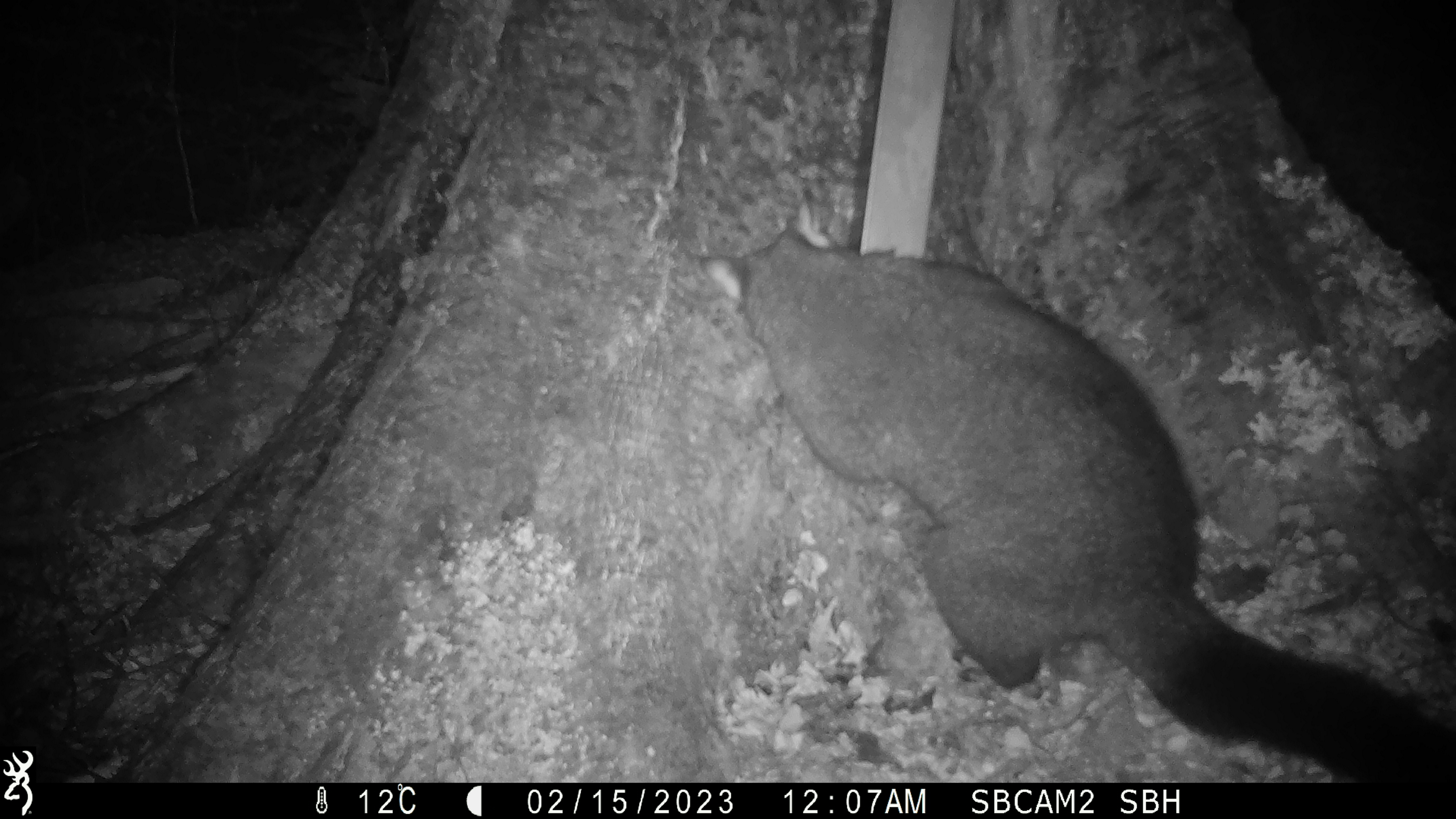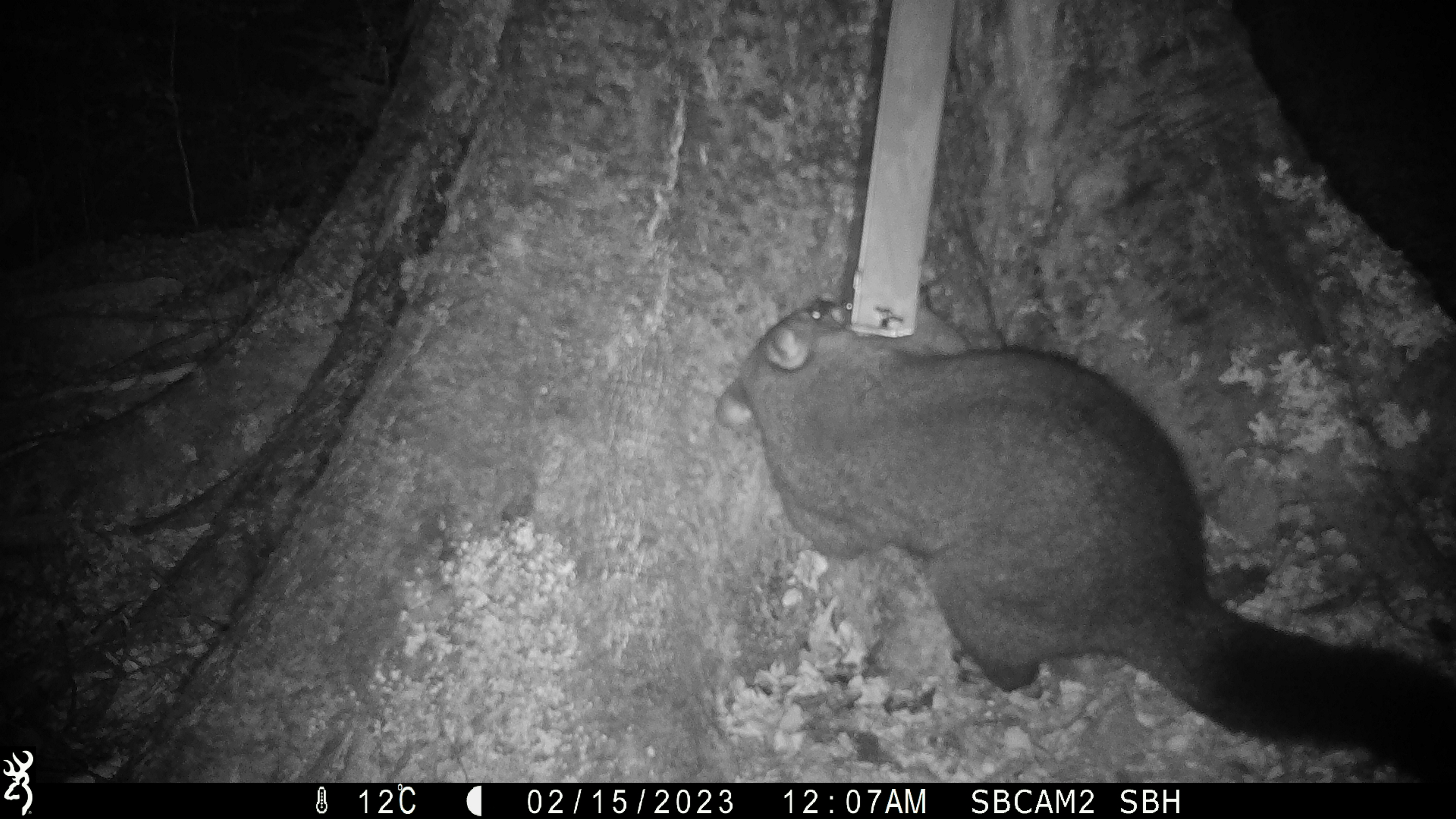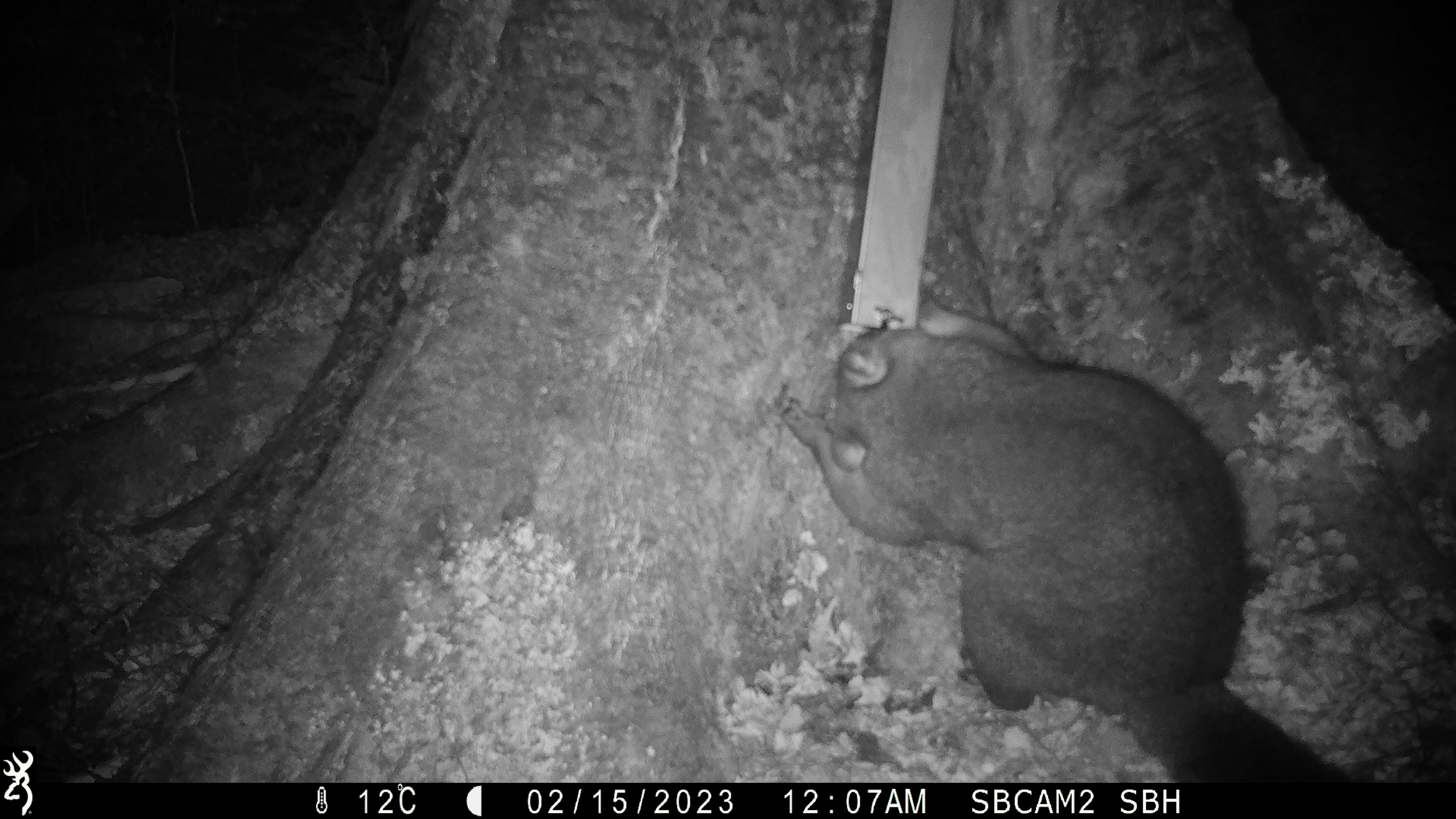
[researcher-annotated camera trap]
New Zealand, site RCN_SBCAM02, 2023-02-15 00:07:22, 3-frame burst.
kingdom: Animalia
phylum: Chordata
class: Mammalia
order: Diprotodontia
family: Phalangeridae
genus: Trichosurus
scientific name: Trichosurus vulpecula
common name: common brushtail possum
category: possum